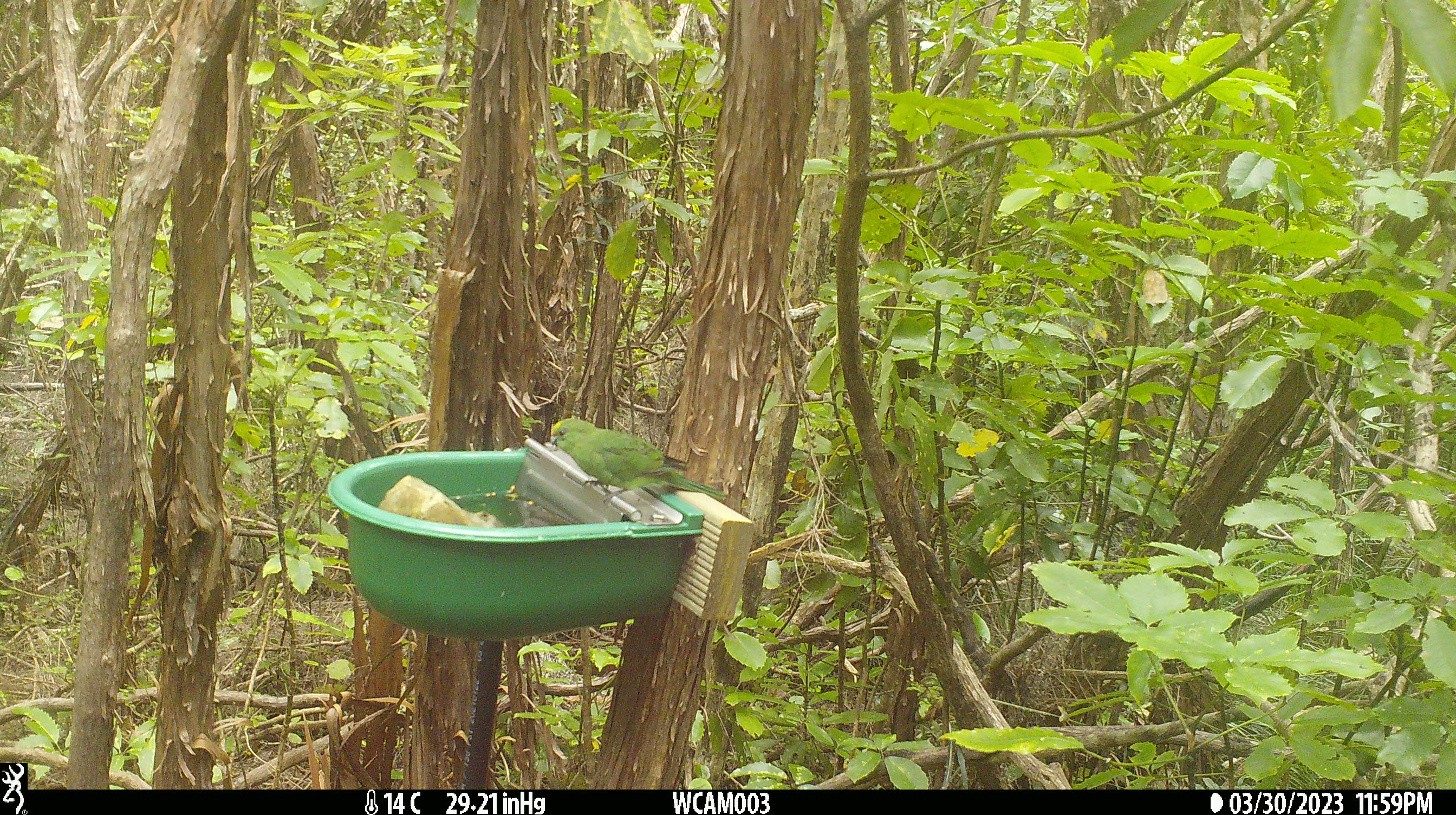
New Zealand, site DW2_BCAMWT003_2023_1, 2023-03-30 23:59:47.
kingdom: Animalia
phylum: Chordata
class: Aves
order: Psittaciformes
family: Psittaculidae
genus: Cyanoramphus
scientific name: Cyanoramphus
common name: parakeet